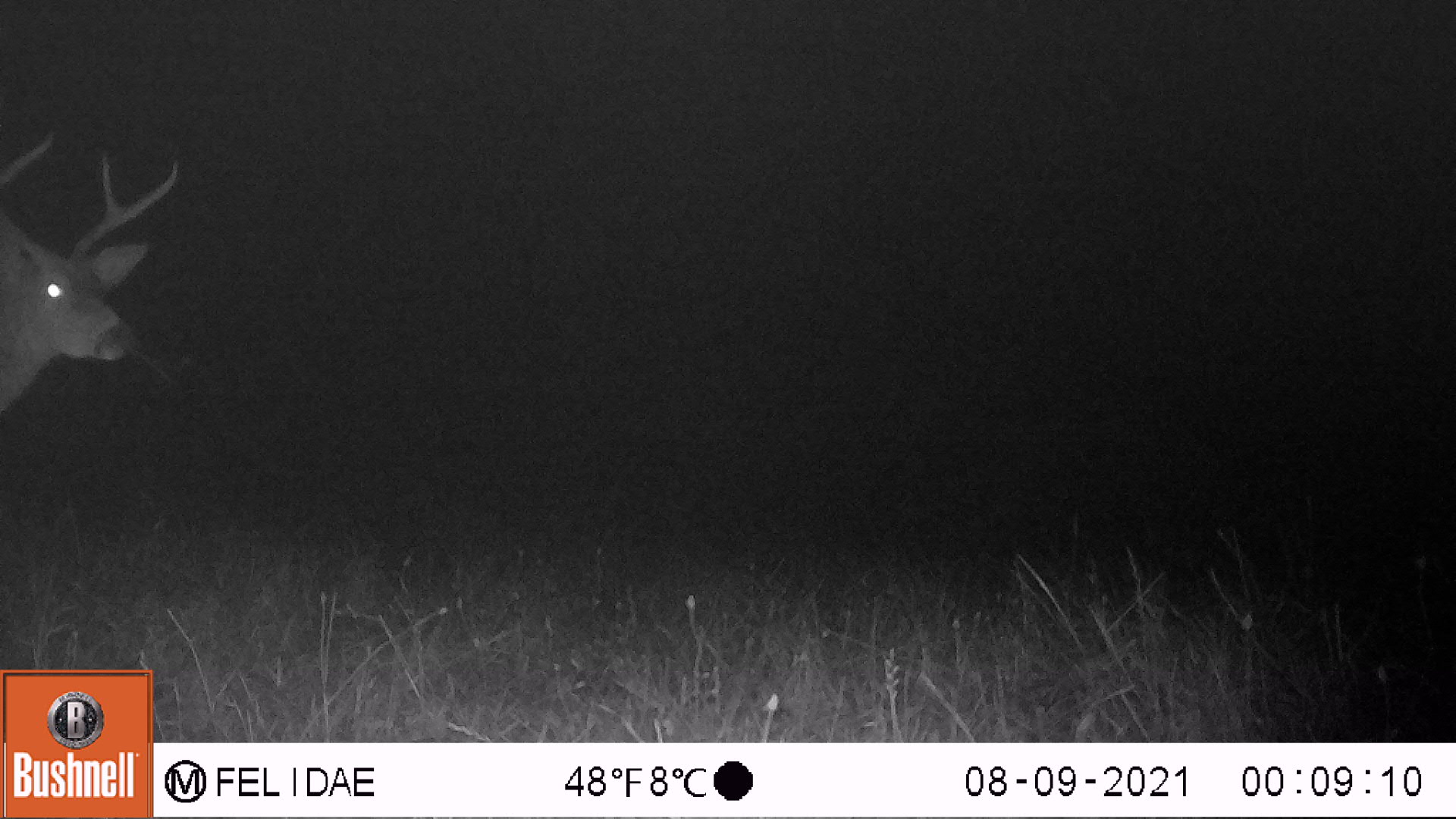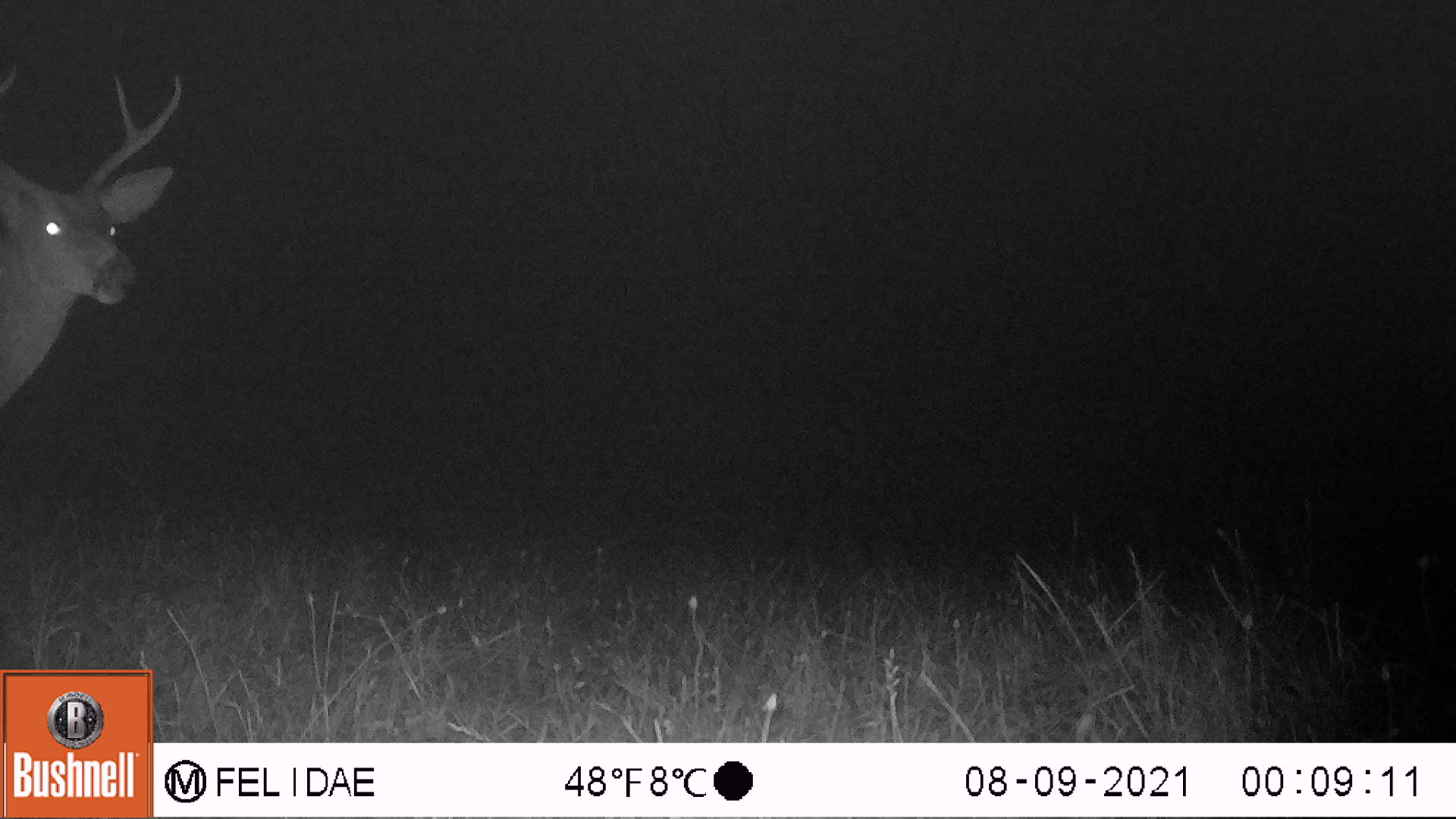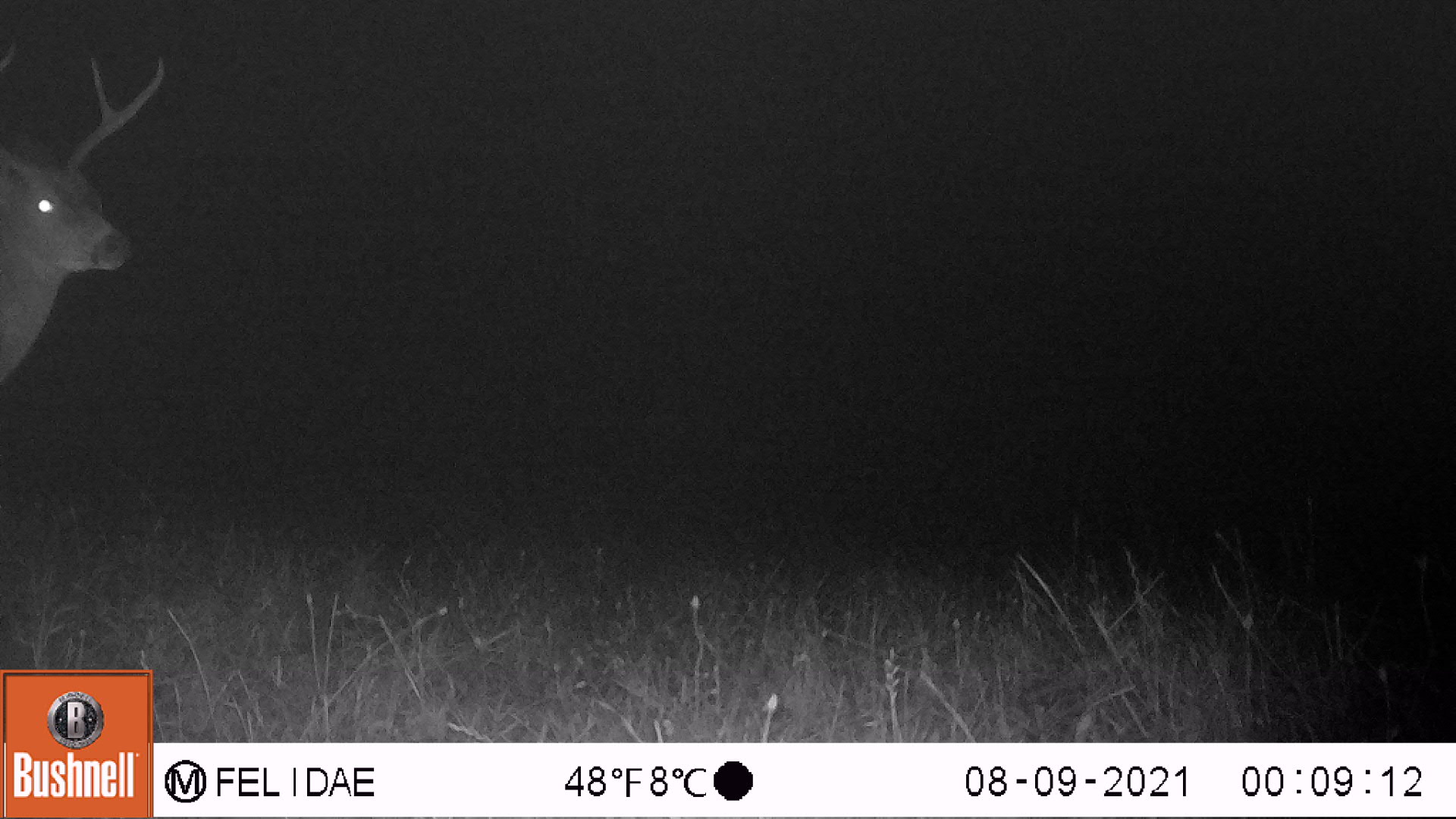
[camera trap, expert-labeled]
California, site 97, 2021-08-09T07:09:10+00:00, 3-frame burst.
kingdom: Animalia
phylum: Chordata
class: Mammalia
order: Artiodactyla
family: Cervidae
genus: Odocoileus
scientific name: Odocoileus hemionus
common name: mule deer